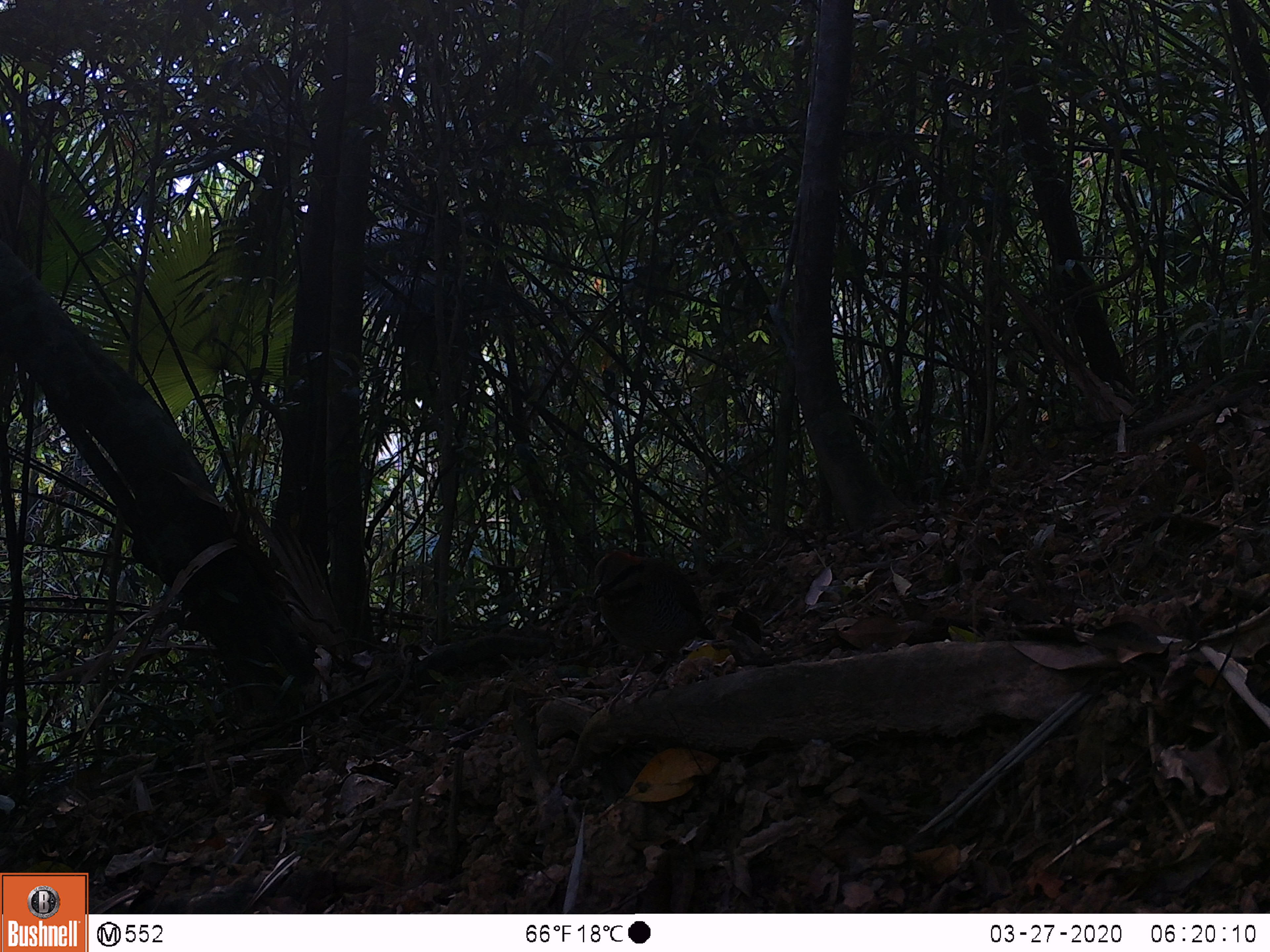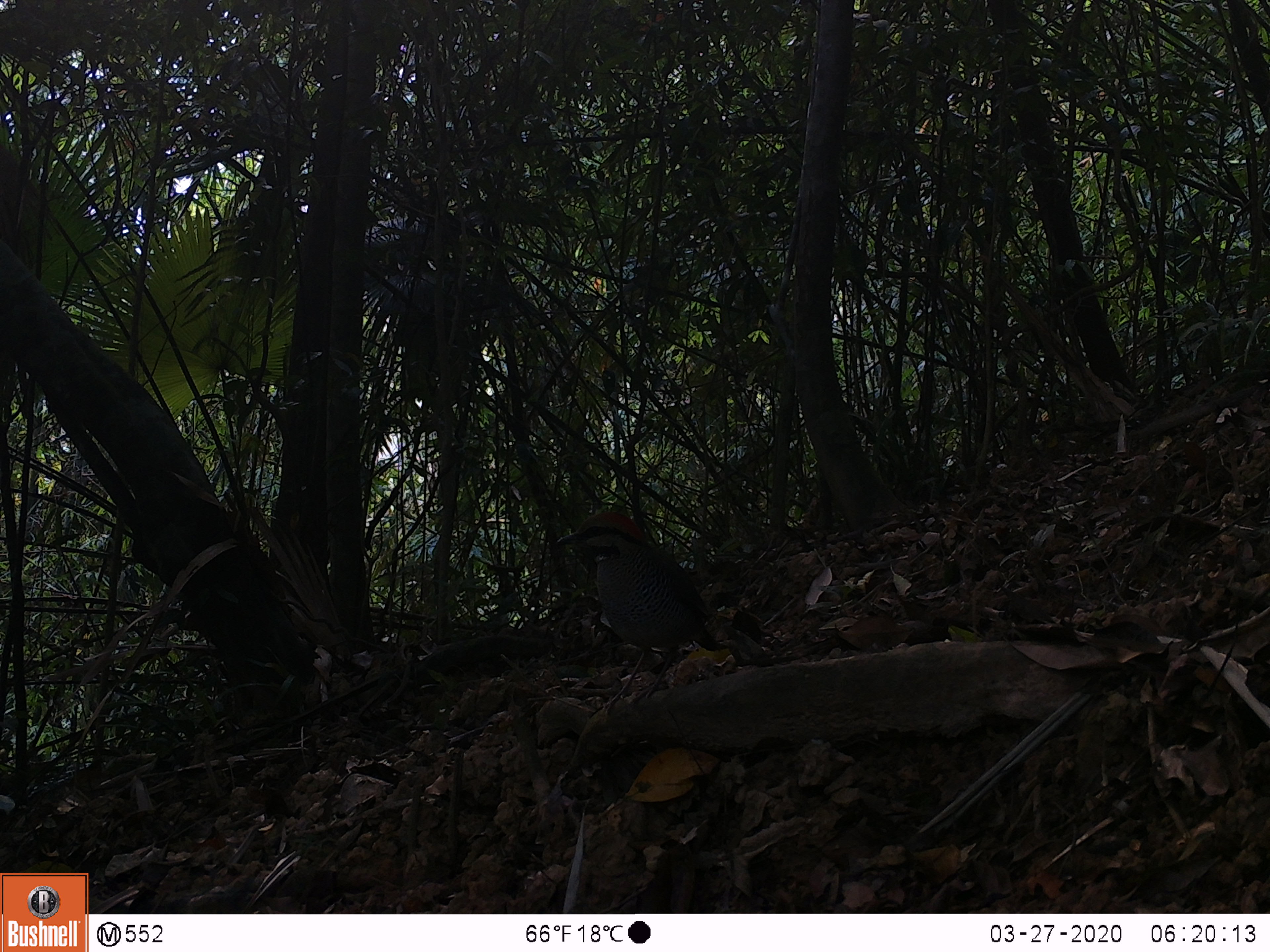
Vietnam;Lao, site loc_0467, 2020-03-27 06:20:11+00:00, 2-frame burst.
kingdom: Animalia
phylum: Chordata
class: Aves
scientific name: Aves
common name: bird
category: unidentified bird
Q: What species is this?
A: Unidentified bird (bird) (Aves).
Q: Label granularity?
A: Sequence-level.